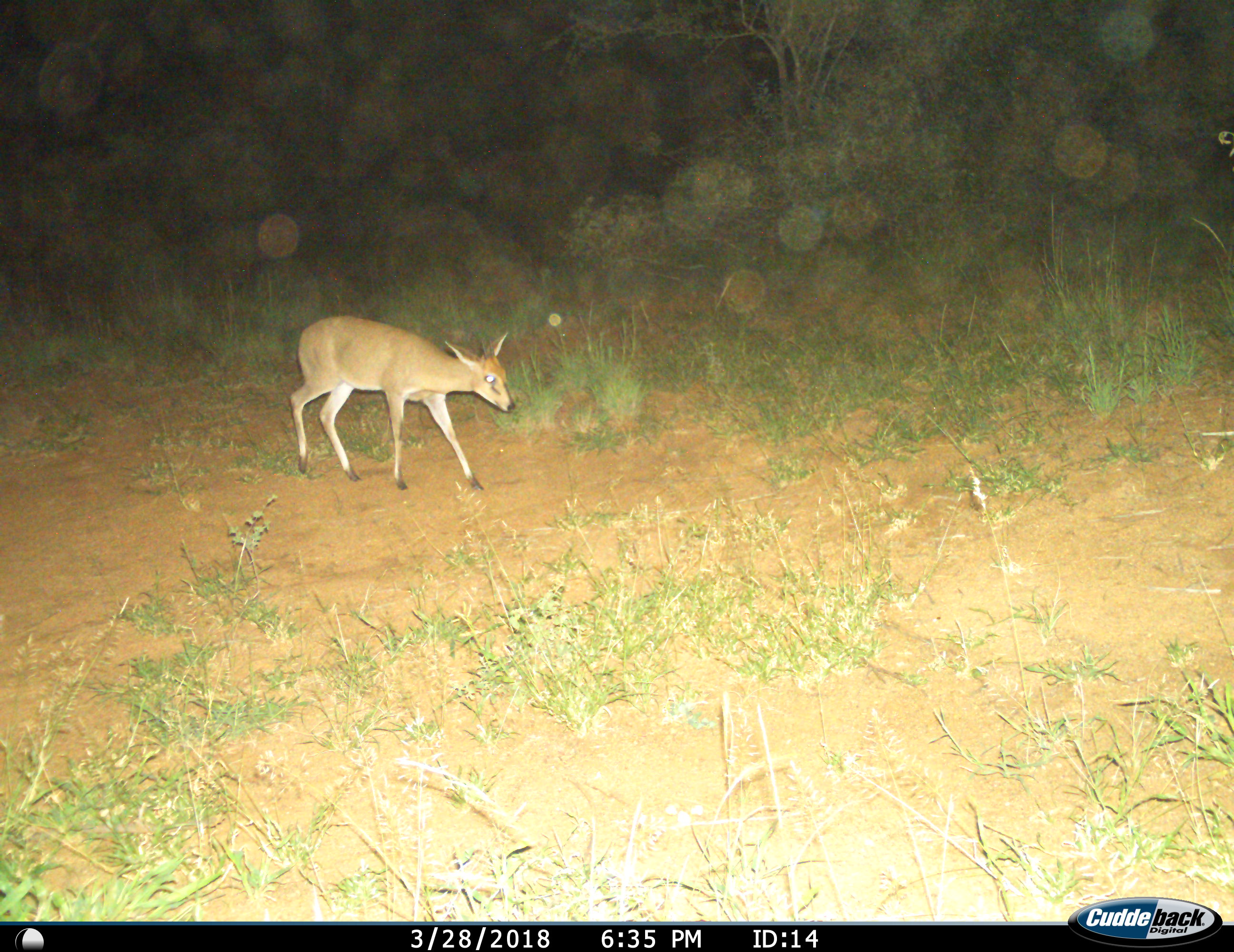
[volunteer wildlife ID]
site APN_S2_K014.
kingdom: Animalia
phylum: Chordata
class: Mammalia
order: Artiodactyla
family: Bovidae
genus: Sylvicapra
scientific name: Sylvicapra grimmia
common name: common duiker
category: duikercommongrey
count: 1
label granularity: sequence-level